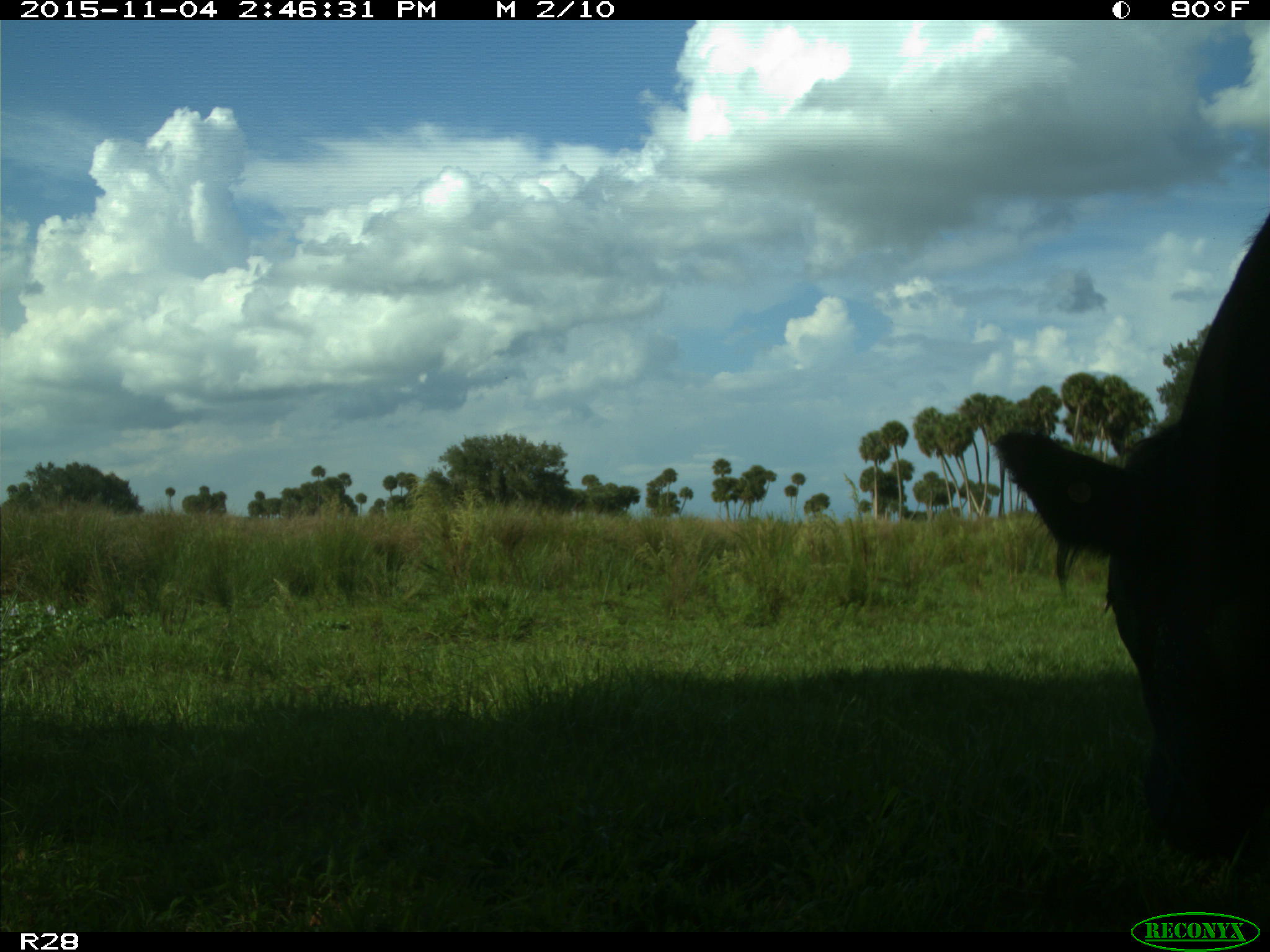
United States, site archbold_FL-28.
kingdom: Animalia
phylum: Chordata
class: Mammalia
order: Artiodactyla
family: Bovidae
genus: Bos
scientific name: Bos taurus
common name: domestic cow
Bos taurus (domestic cow).